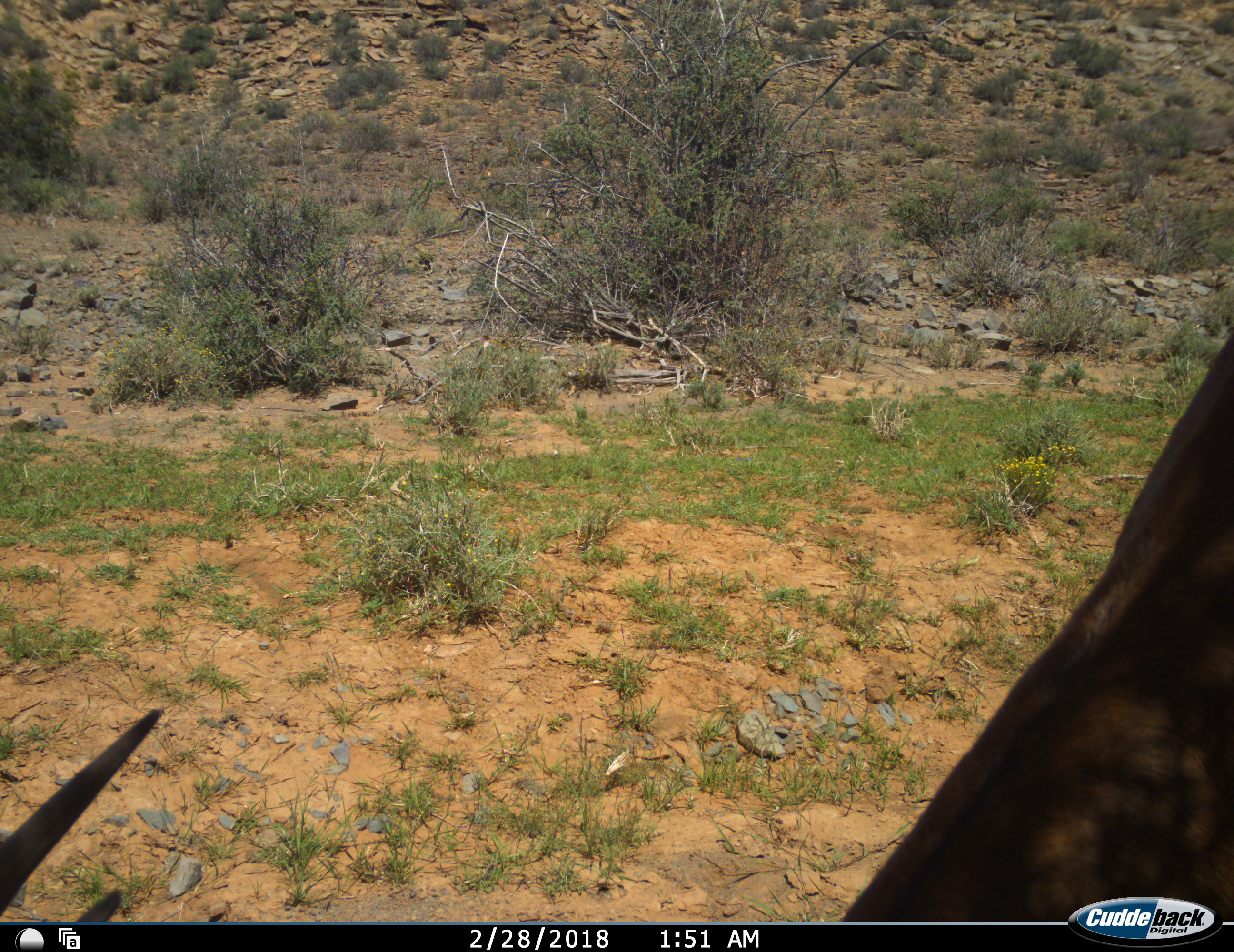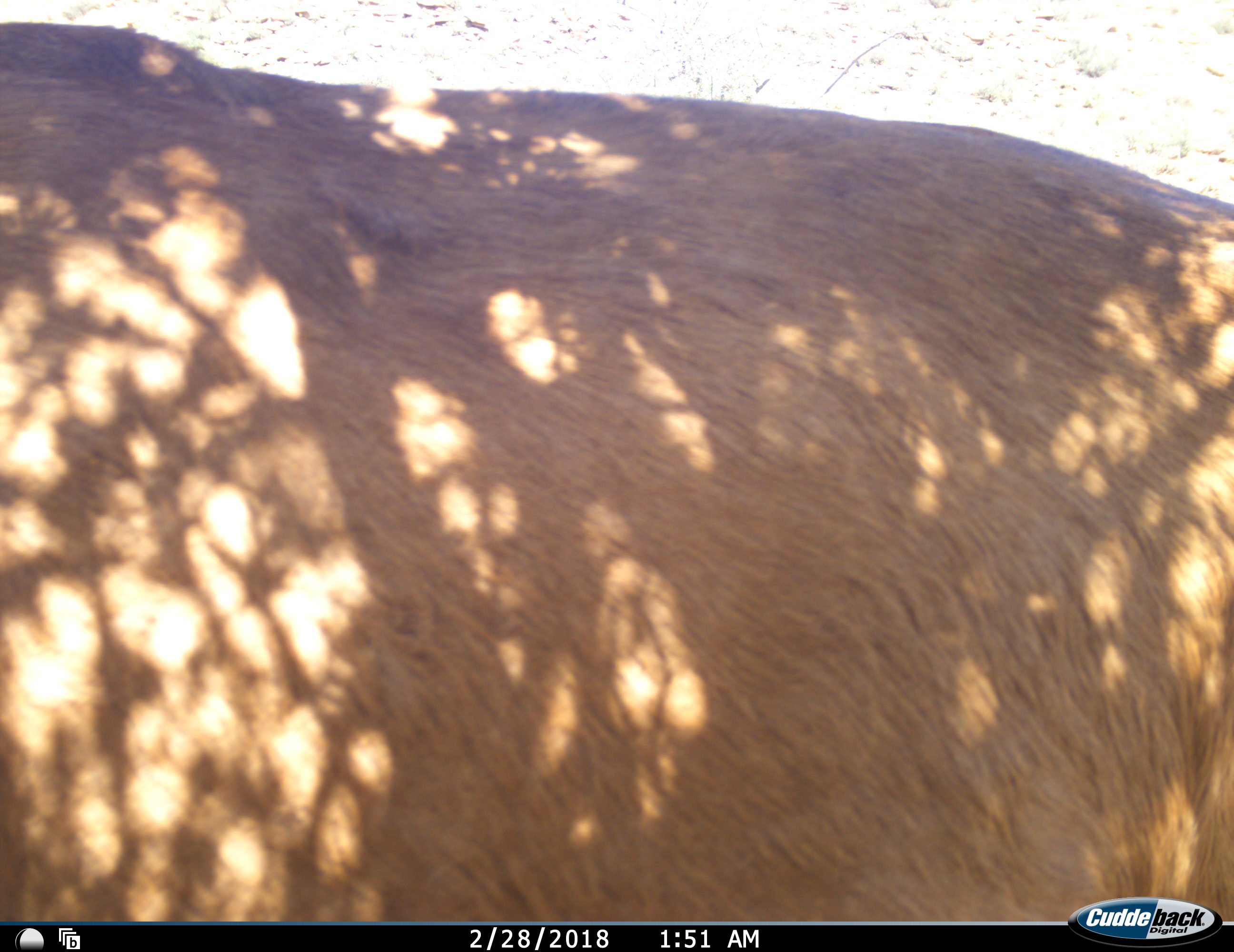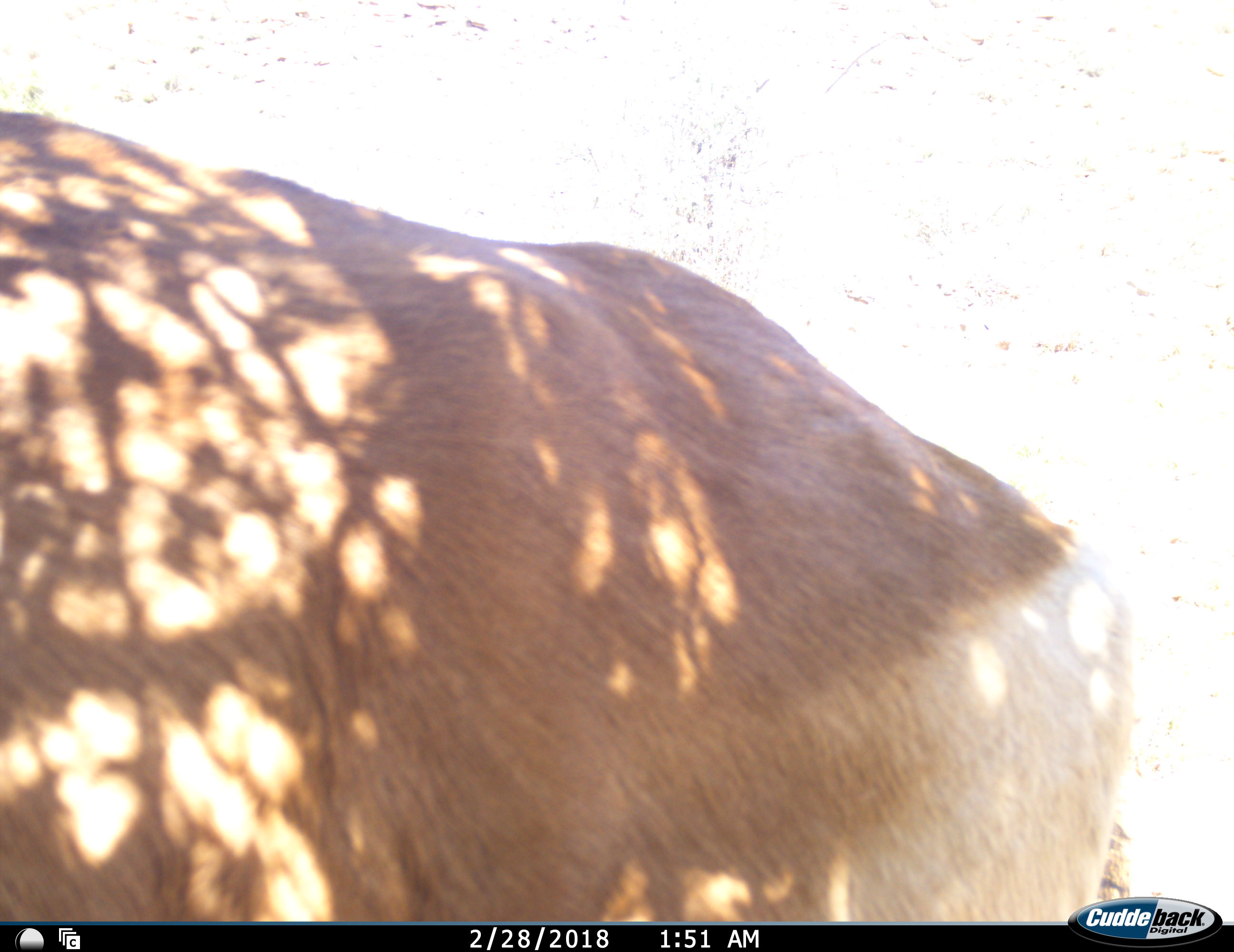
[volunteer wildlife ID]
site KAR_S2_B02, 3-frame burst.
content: unidentified animal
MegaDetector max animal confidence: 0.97